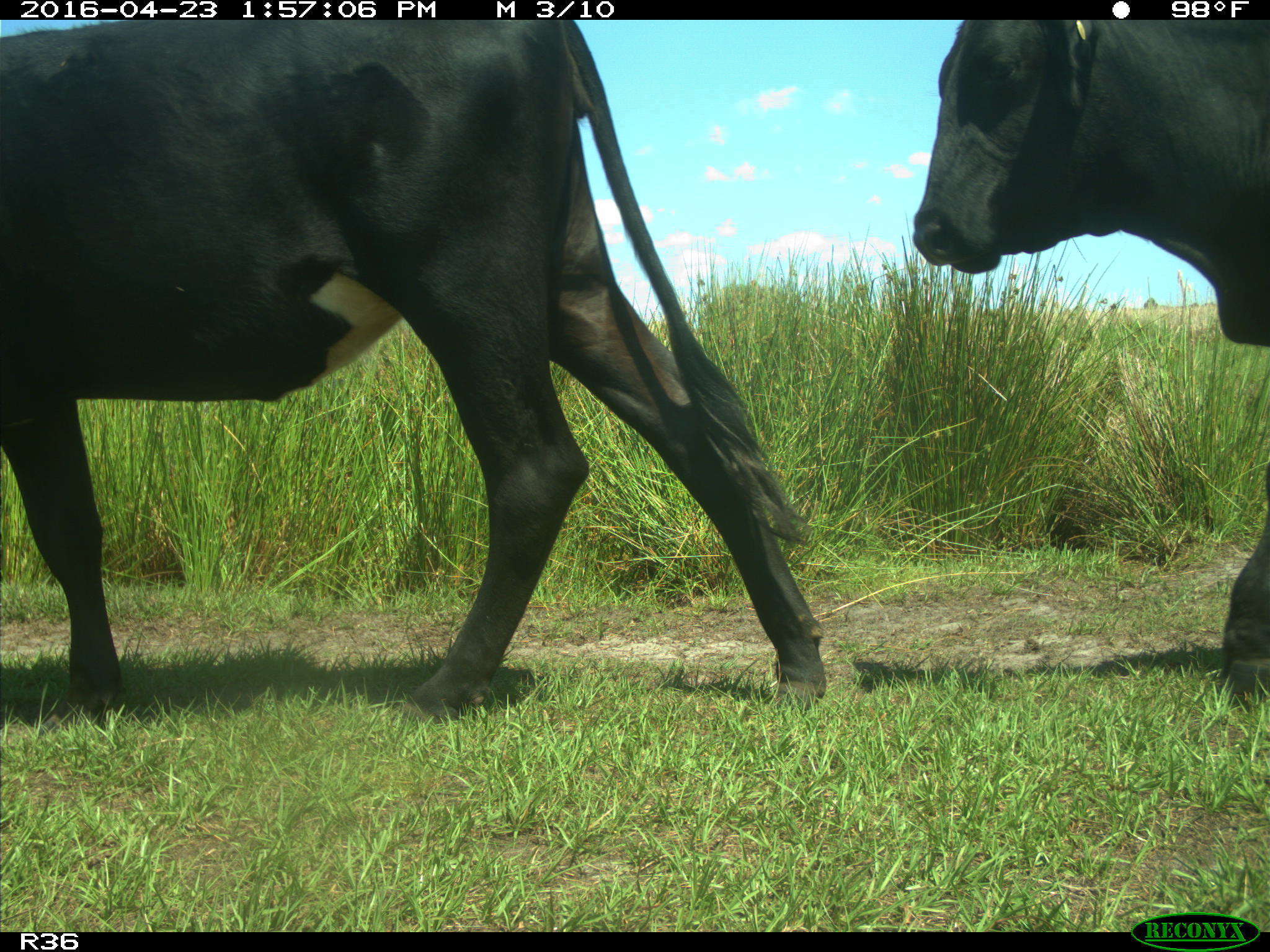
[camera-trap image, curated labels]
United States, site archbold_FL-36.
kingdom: Animalia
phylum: Chordata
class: Mammalia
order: Artiodactyla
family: Bovidae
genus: Bos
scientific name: Bos taurus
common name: domestic cow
Bos taurus (domestic cow).